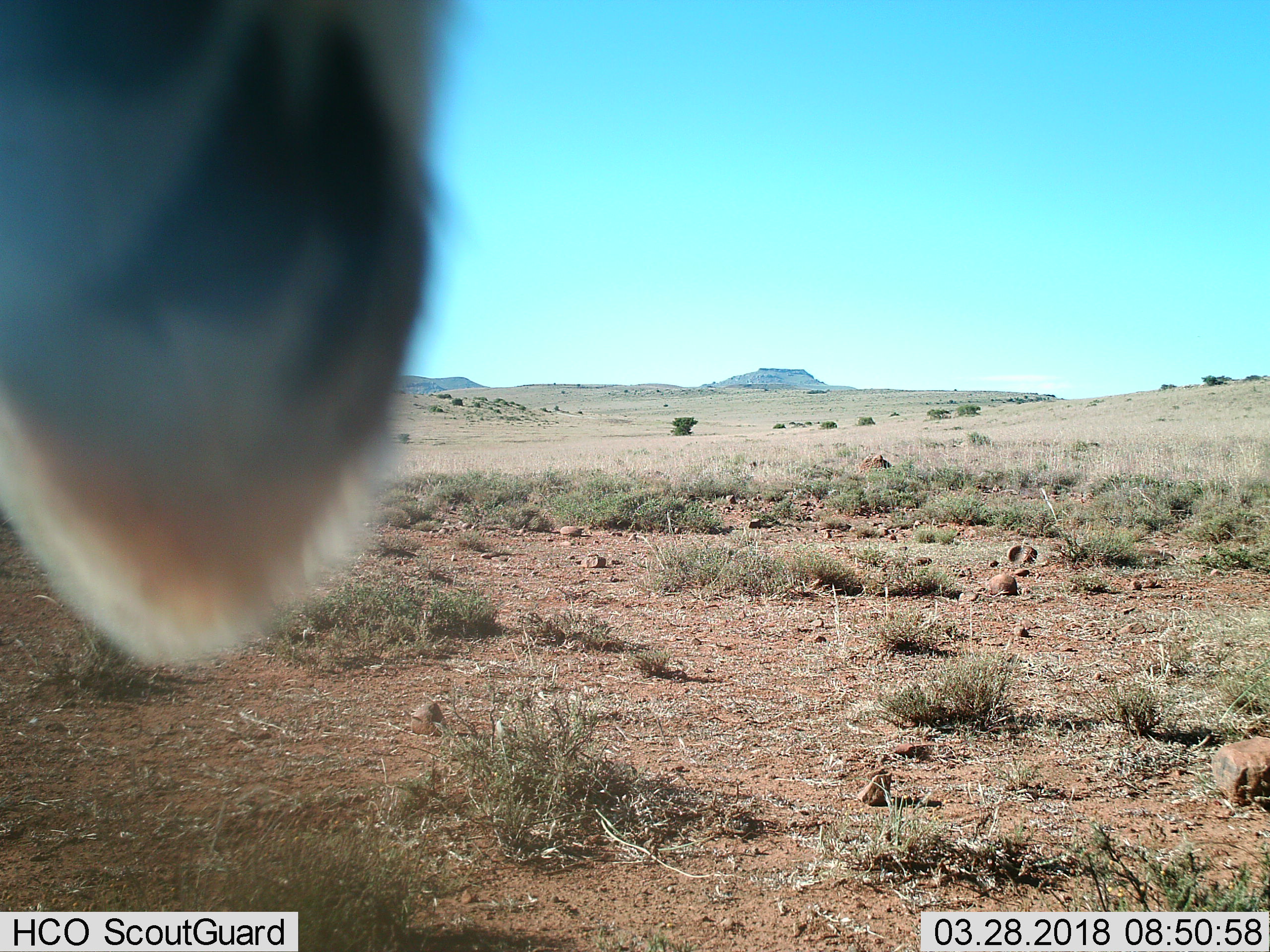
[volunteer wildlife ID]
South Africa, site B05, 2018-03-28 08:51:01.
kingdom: Animalia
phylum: Chordata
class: Mammalia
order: Artiodactyla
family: Bovidae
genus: Antidorcas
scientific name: Antidorcas marsupialis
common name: springbok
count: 1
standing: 67%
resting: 0%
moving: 0%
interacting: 33%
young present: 0%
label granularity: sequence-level